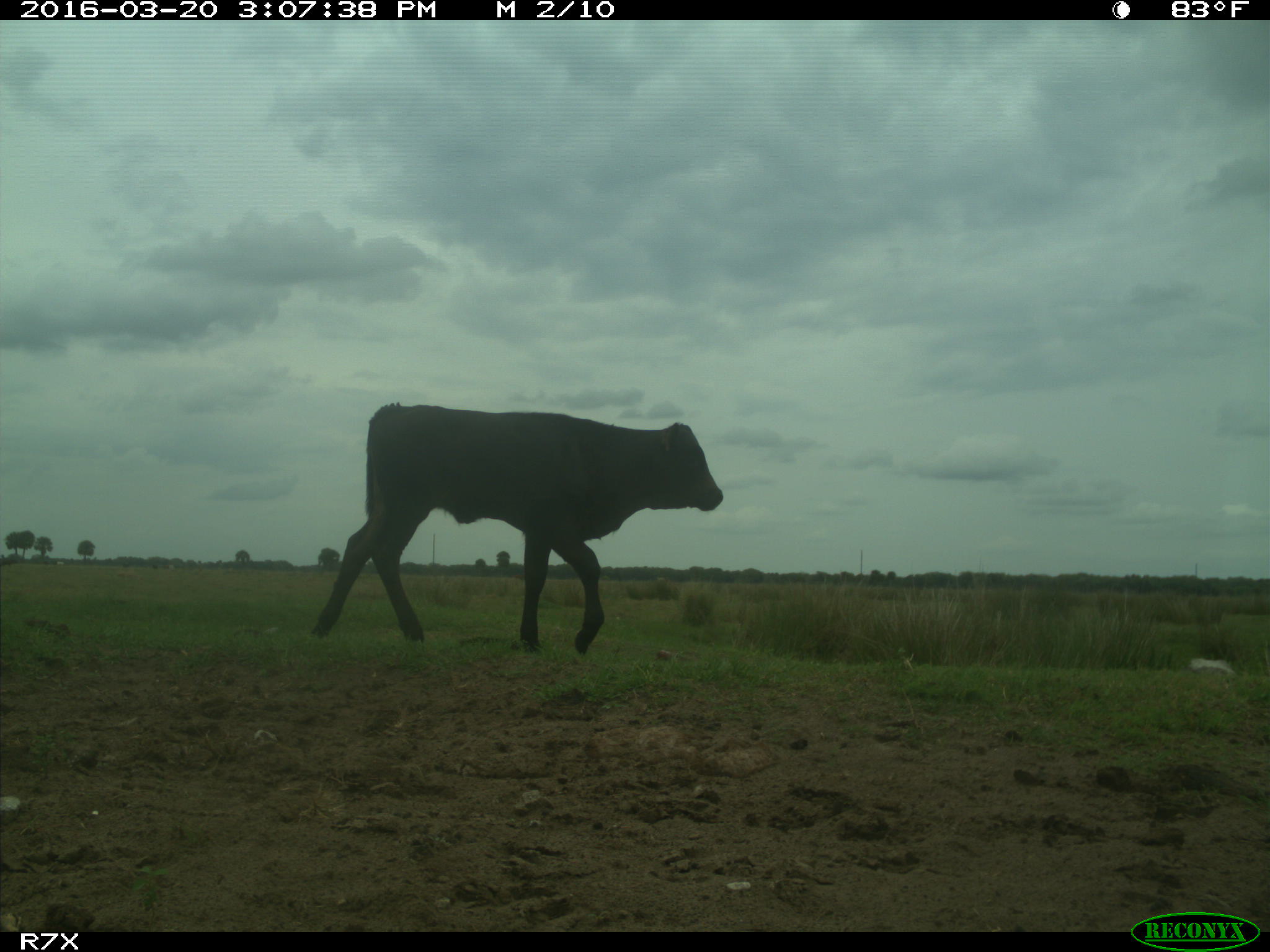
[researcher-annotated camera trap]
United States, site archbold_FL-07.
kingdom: Animalia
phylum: Chordata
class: Mammalia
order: Artiodactyla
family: Bovidae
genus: Bos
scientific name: Bos taurus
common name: domestic cow